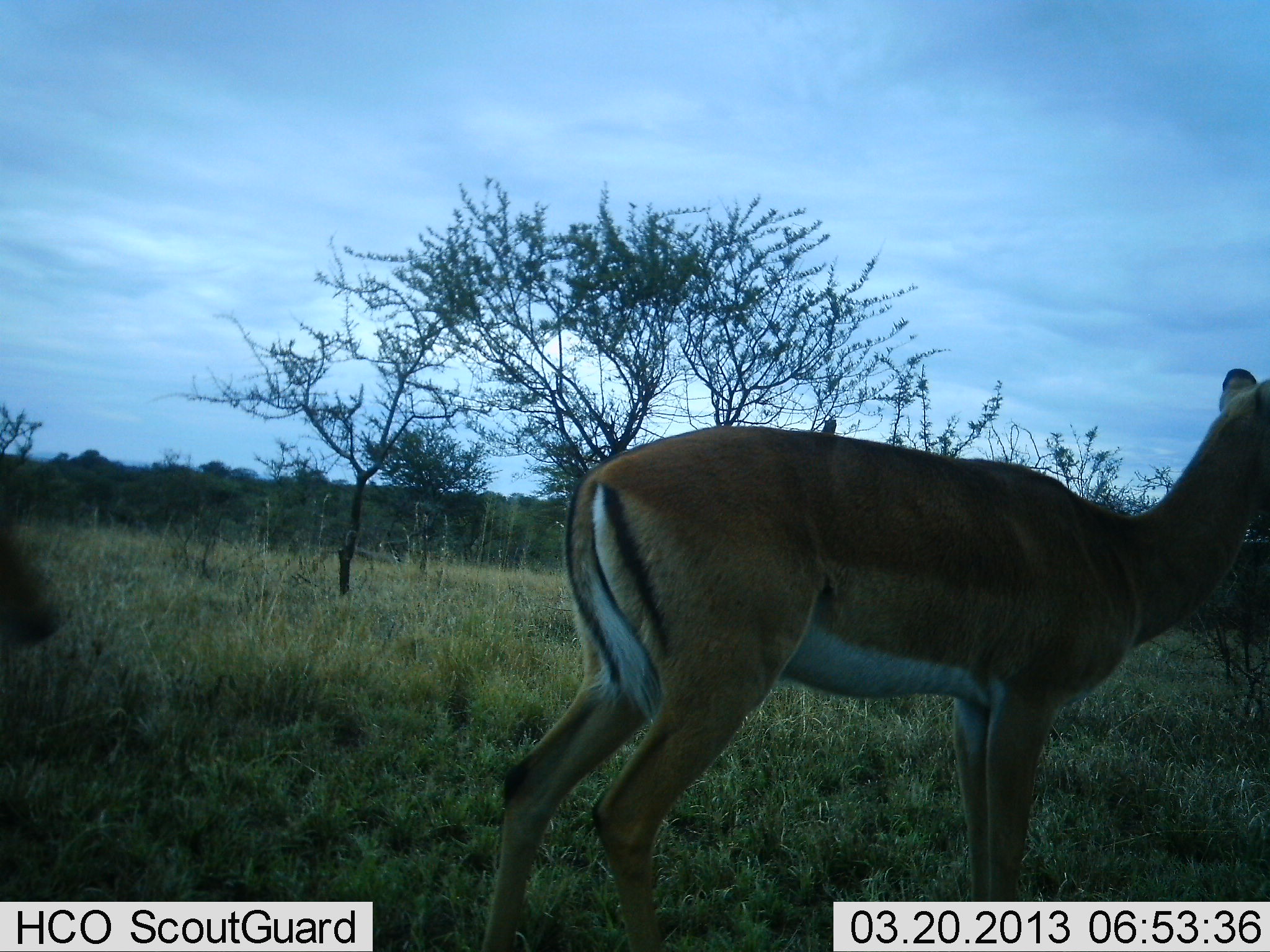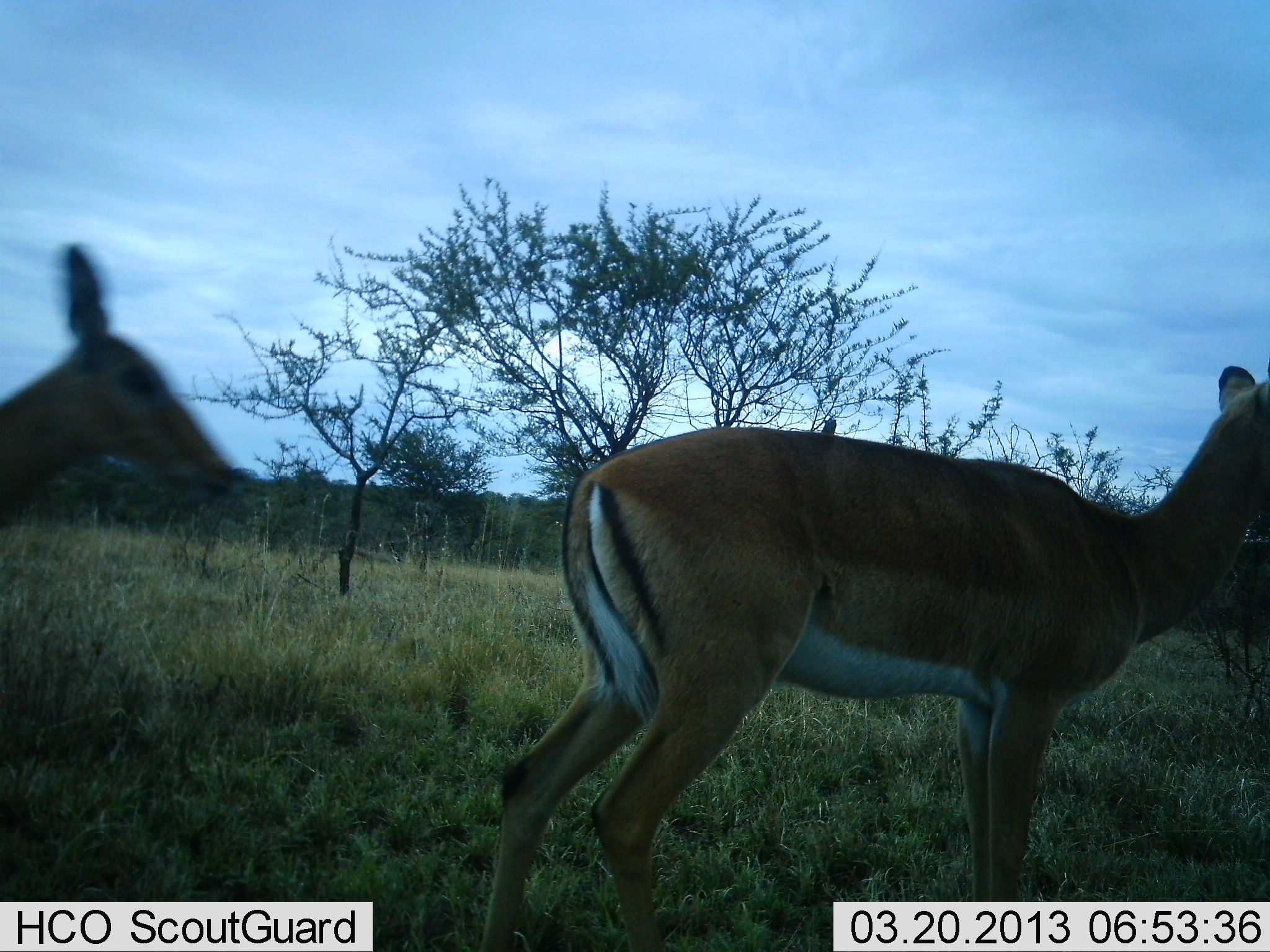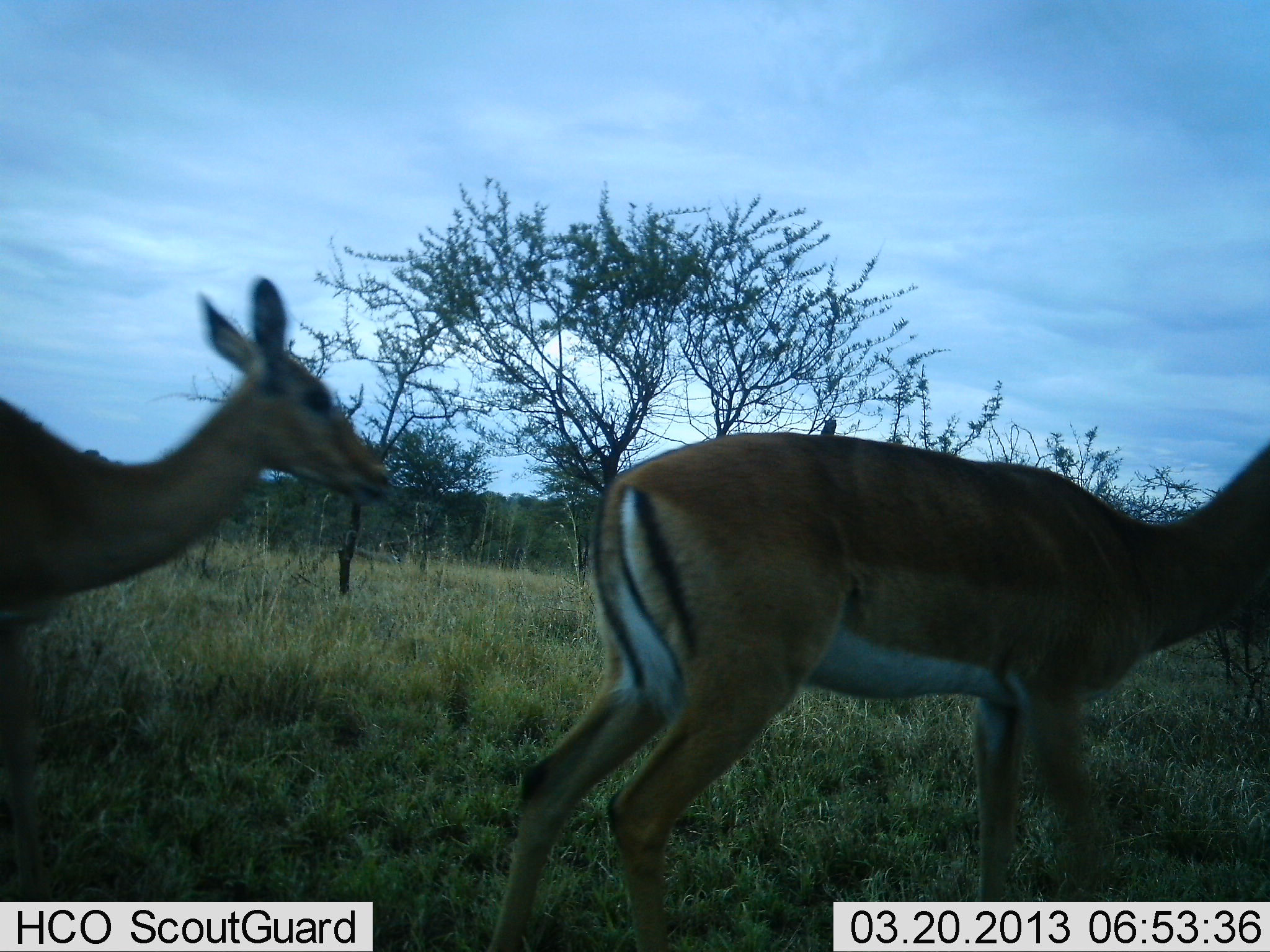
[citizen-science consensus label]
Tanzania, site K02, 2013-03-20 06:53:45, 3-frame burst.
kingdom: Animalia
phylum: Chordata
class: Mammalia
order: Artiodactyla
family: Bovidae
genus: Aepyceros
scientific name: Aepyceros melampus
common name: impala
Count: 2.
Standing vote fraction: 73%.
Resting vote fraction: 0%.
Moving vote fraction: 73%.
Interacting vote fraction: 0%.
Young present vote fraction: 0%.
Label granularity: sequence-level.